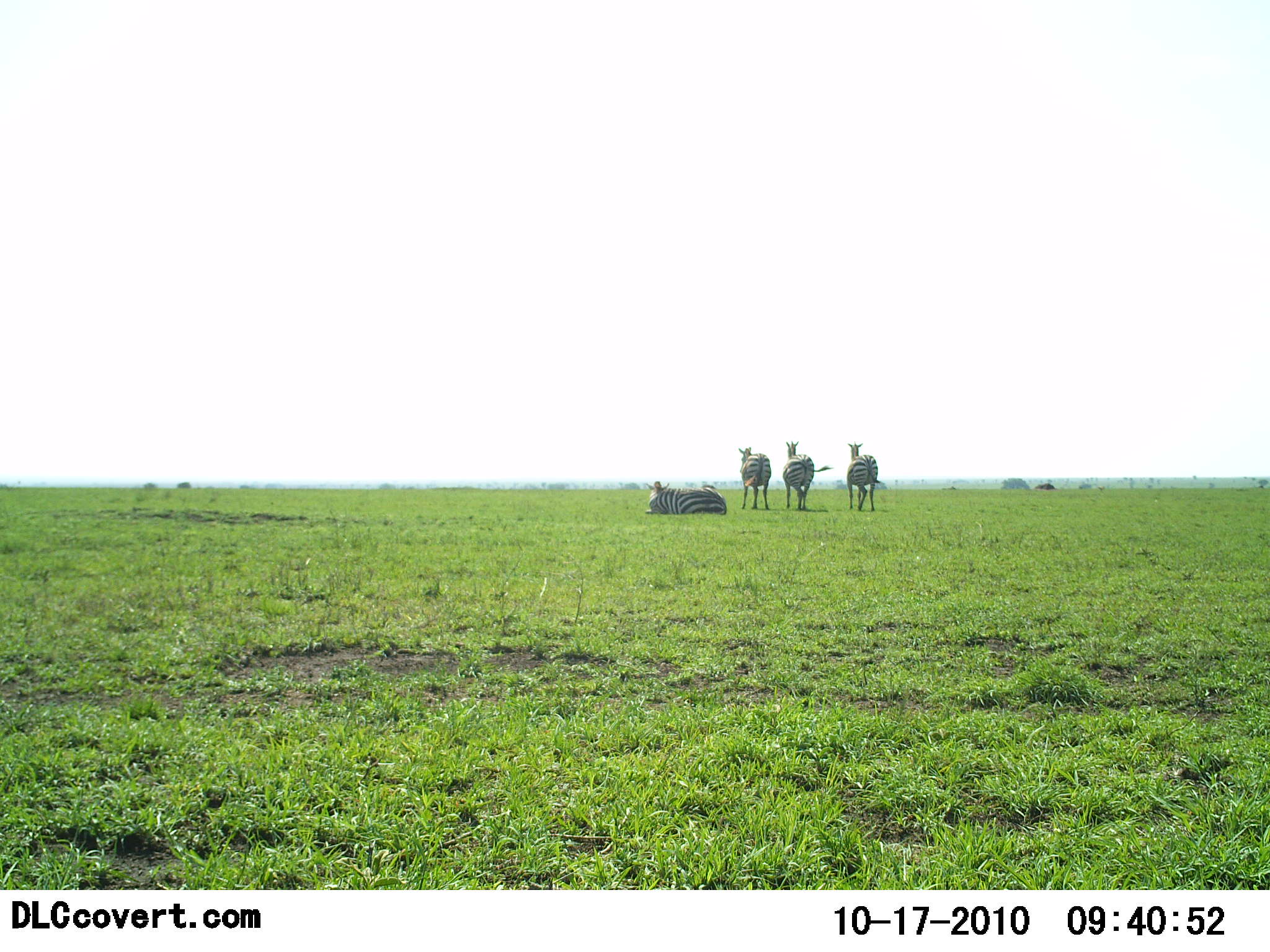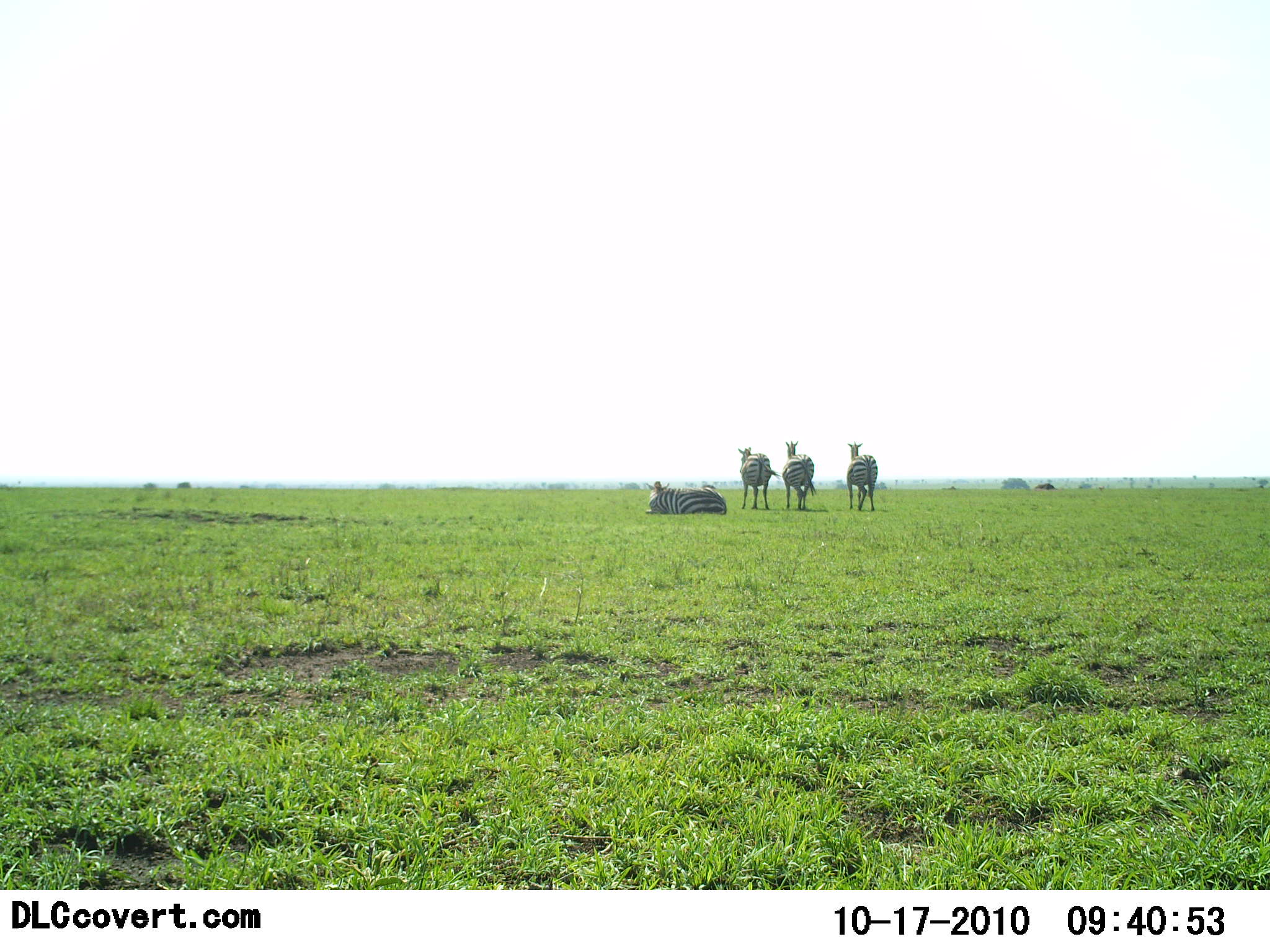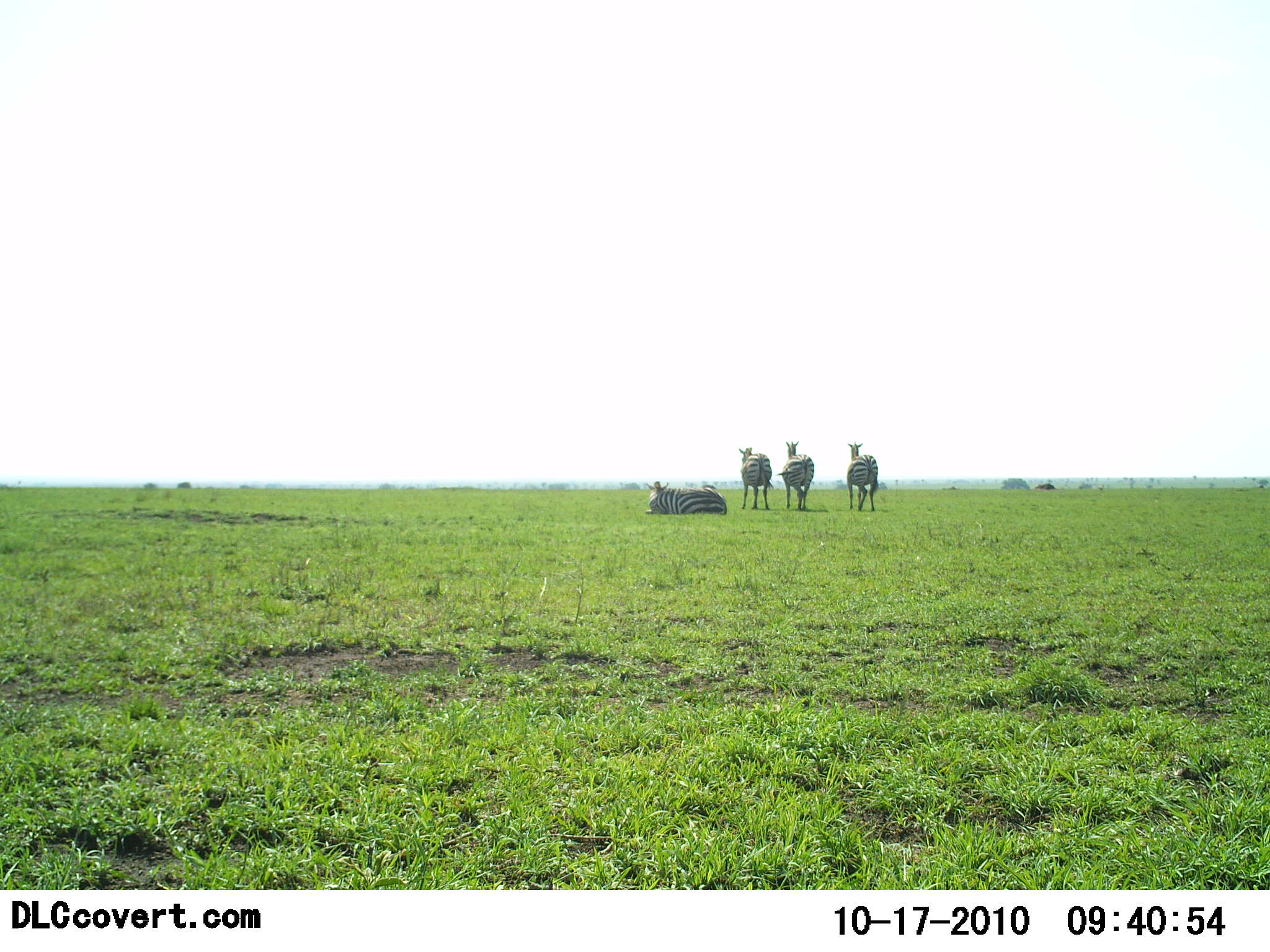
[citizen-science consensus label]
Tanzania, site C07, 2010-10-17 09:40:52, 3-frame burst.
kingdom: Animalia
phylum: Chordata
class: Mammalia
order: Perissodactyla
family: Equidae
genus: Equus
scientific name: Equus quagga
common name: plains zebra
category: zebra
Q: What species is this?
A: Zebra (plains zebra) (Equus quagga).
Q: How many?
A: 4.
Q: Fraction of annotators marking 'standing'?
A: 93%.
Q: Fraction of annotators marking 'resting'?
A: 100%.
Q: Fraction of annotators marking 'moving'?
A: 0%.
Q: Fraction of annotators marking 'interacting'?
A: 0%.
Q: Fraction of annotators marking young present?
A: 0%.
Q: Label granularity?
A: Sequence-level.